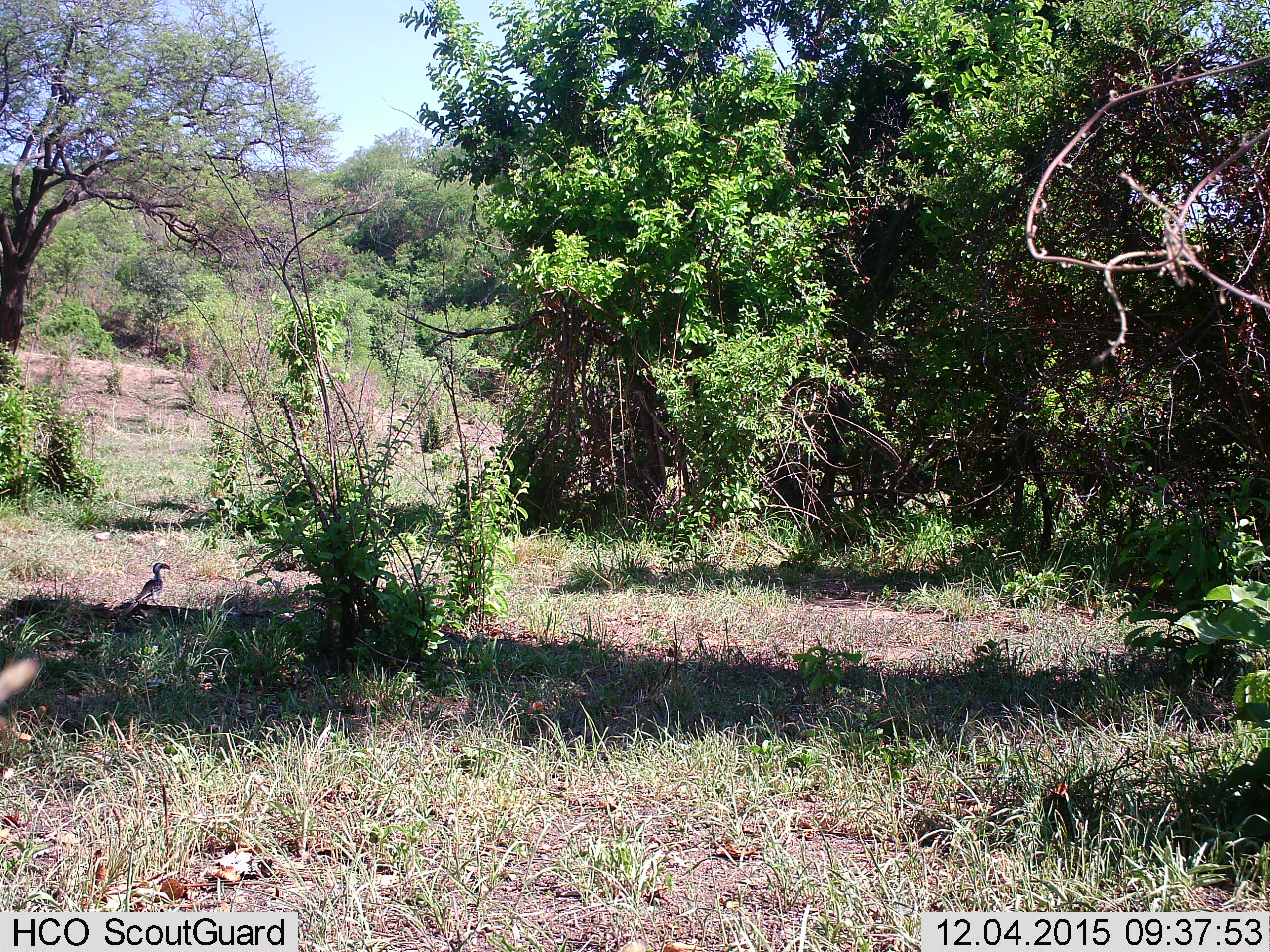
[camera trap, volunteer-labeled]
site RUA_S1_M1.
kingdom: Animalia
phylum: Chordata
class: Aves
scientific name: Aves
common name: bird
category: birdother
Birdother (bird) (Aves), count 1. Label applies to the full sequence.